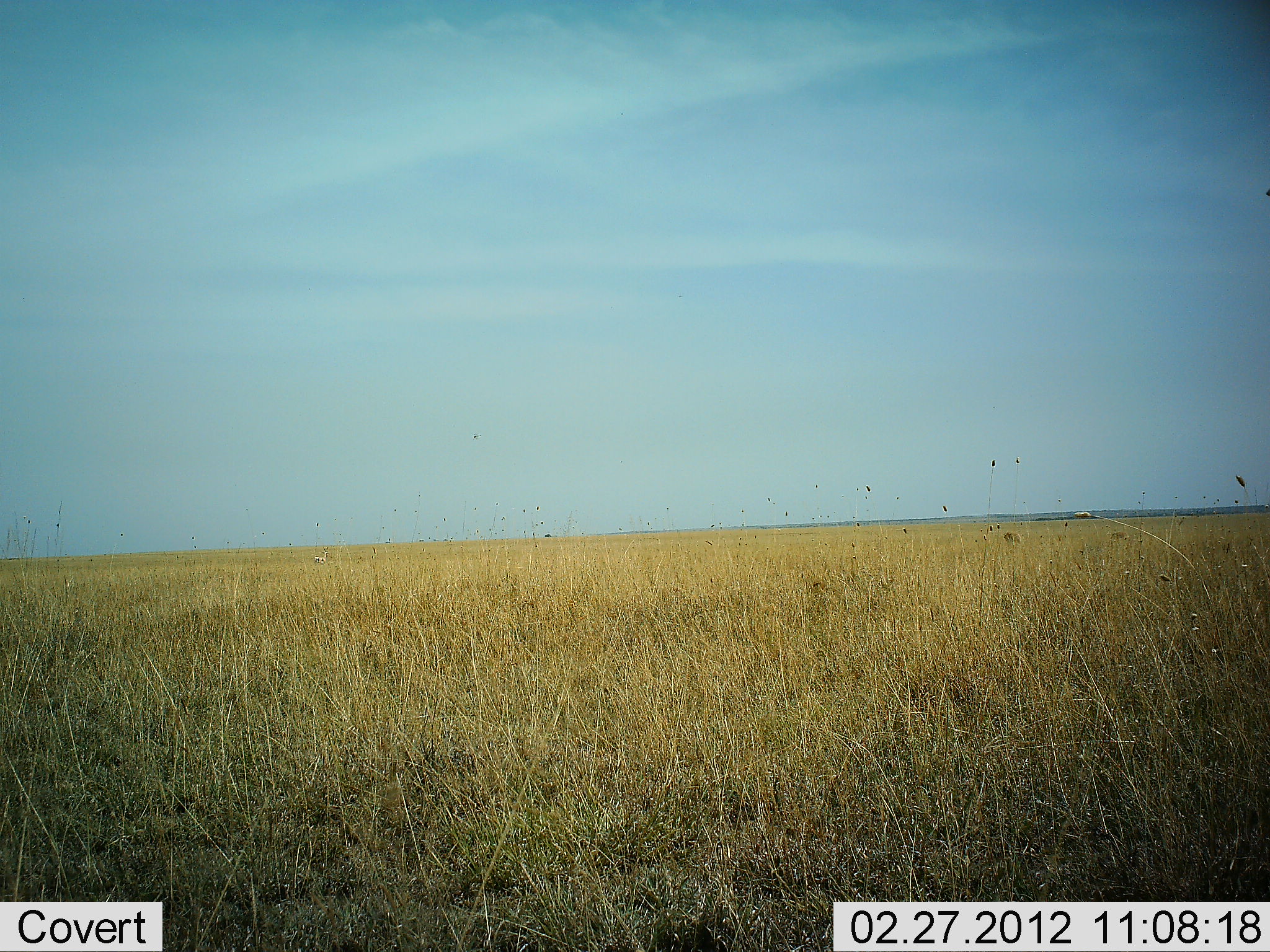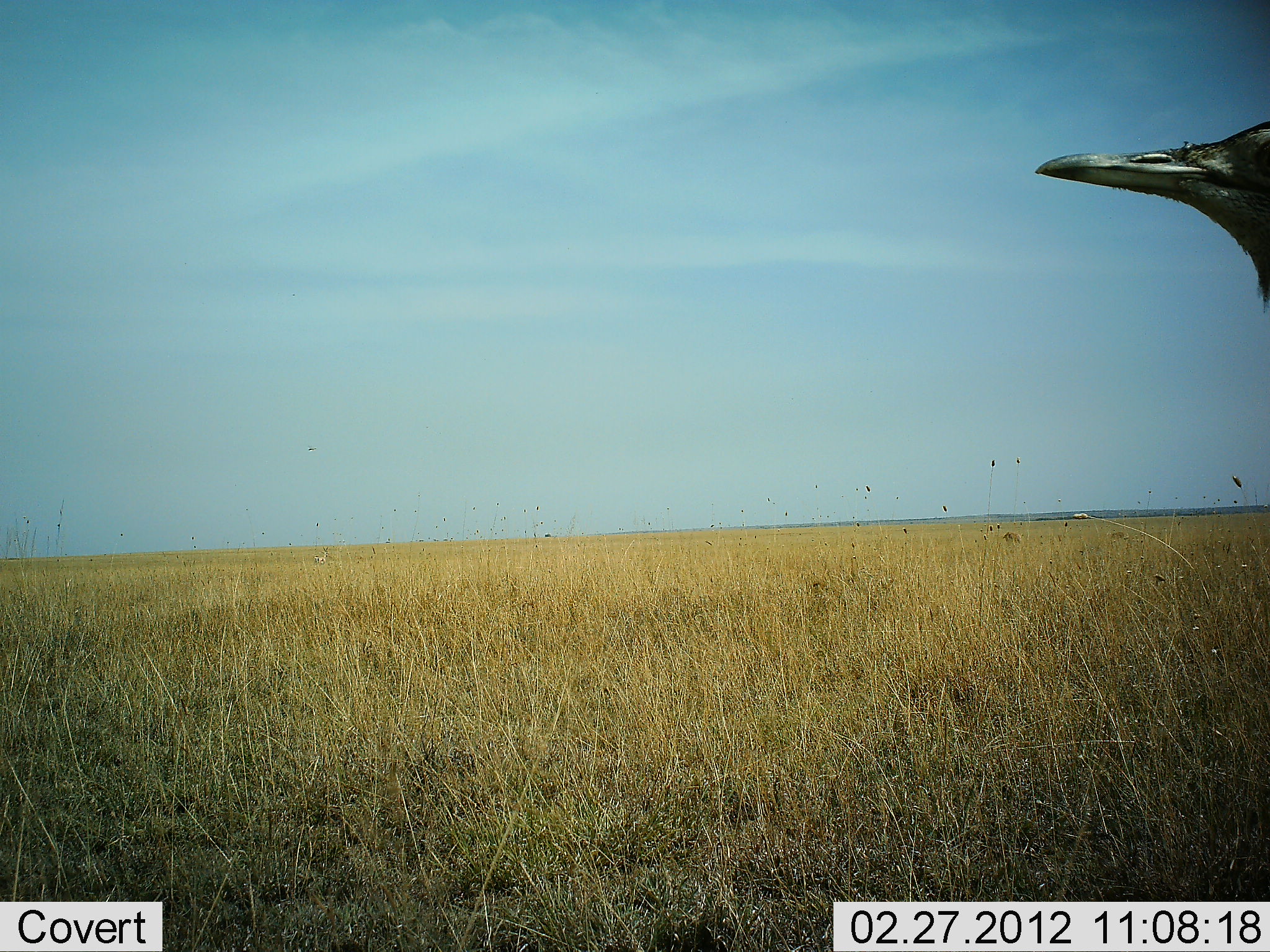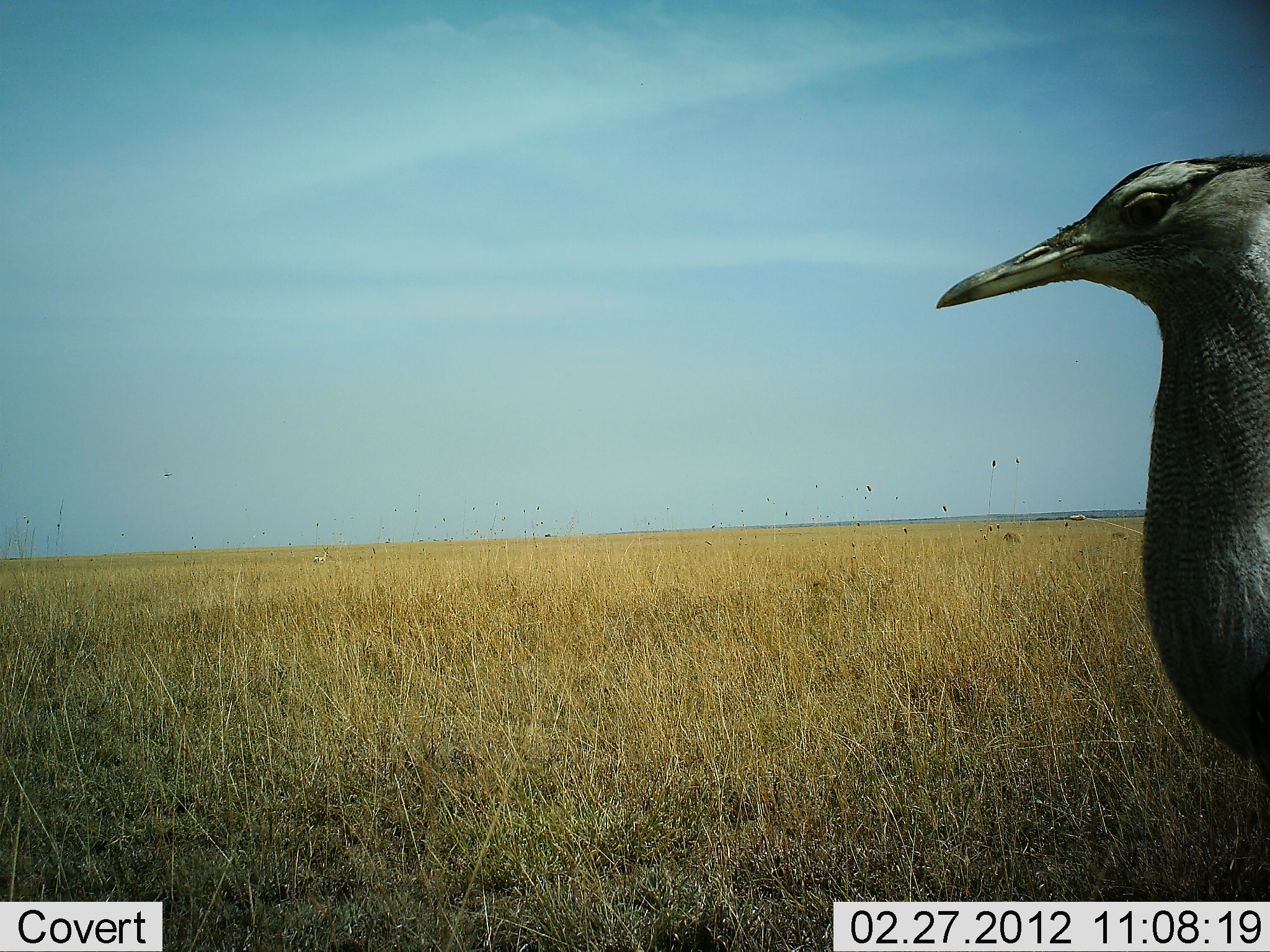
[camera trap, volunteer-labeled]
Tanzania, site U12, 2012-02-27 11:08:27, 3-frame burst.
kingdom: Animalia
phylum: Chordata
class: Aves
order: Otidiformes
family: Otididae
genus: Ardeotis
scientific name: Ardeotis kori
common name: kori bustard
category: koribustard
Koribustard (kori bustard) (Ardeotis kori), count 1. Behavior (volunteer vote fractions): standing 43%, resting 0%, moving 57%, interacting 0%. Young present (vote fraction): 0%. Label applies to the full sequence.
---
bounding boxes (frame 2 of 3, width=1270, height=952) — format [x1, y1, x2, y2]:
animal: [1037, 116, 1270, 311]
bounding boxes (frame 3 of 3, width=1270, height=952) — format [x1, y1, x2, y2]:
animal: [935, 149, 1270, 779]